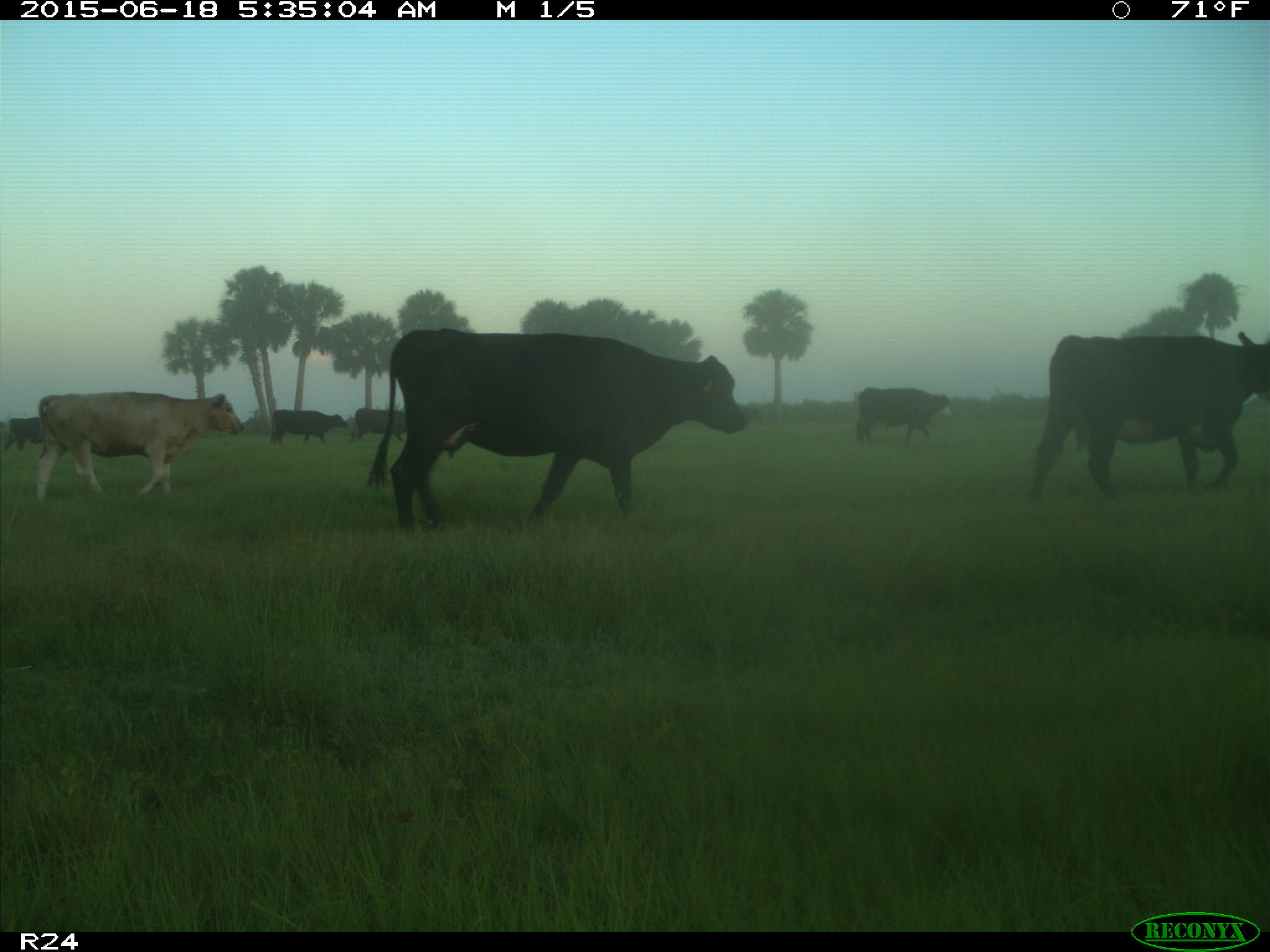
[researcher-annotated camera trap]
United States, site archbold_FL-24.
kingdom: Animalia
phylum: Chordata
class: Mammalia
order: Artiodactyla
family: Bovidae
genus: Bos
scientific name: Bos taurus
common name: domestic cow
Bos taurus (domestic cow).